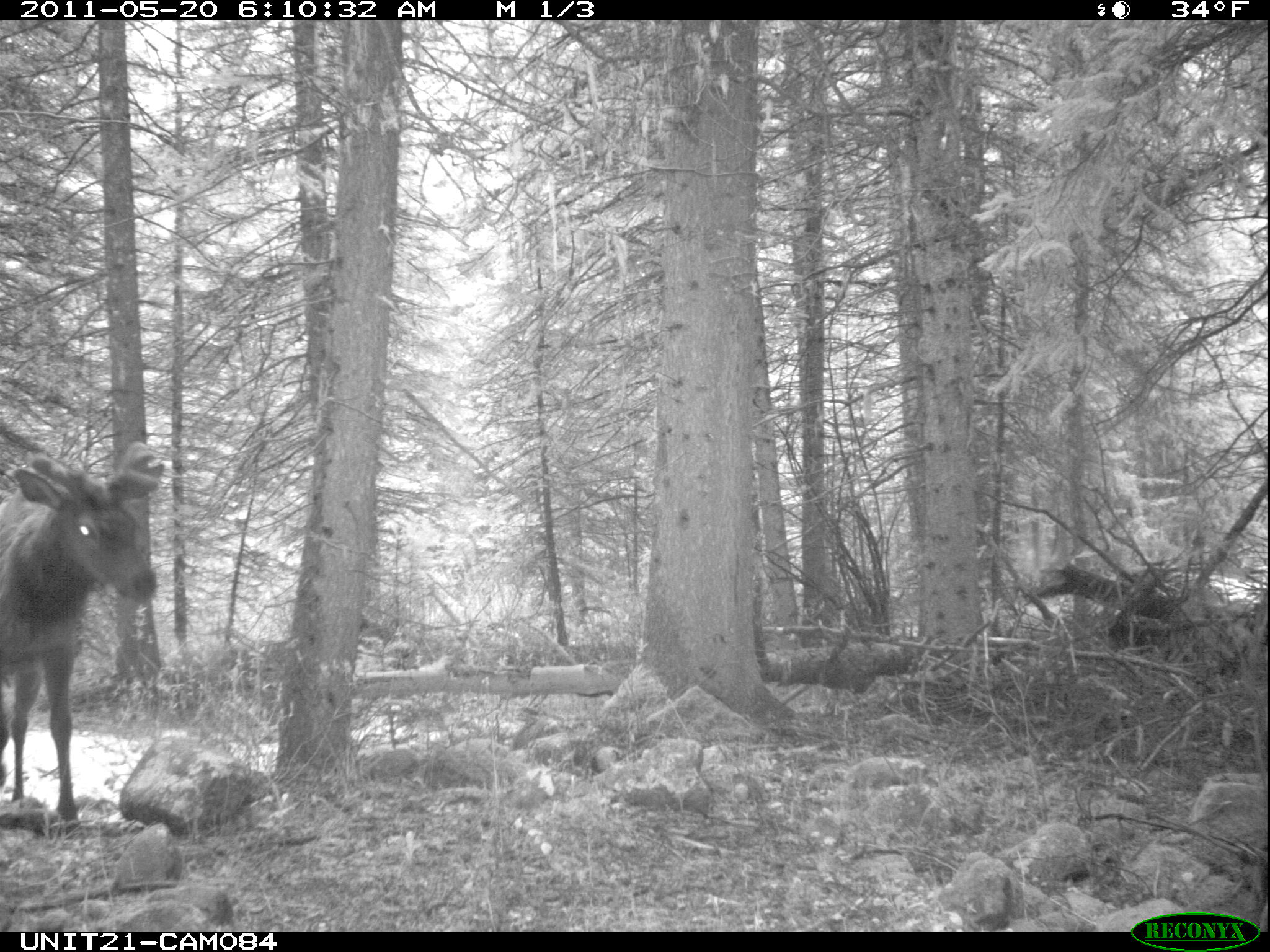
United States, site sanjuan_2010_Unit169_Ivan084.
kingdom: Animalia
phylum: Chordata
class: Mammalia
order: Artiodactyla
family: Cervidae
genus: Cervus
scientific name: Cervus elaphus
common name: red deer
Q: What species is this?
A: Cervus elaphus (red deer).